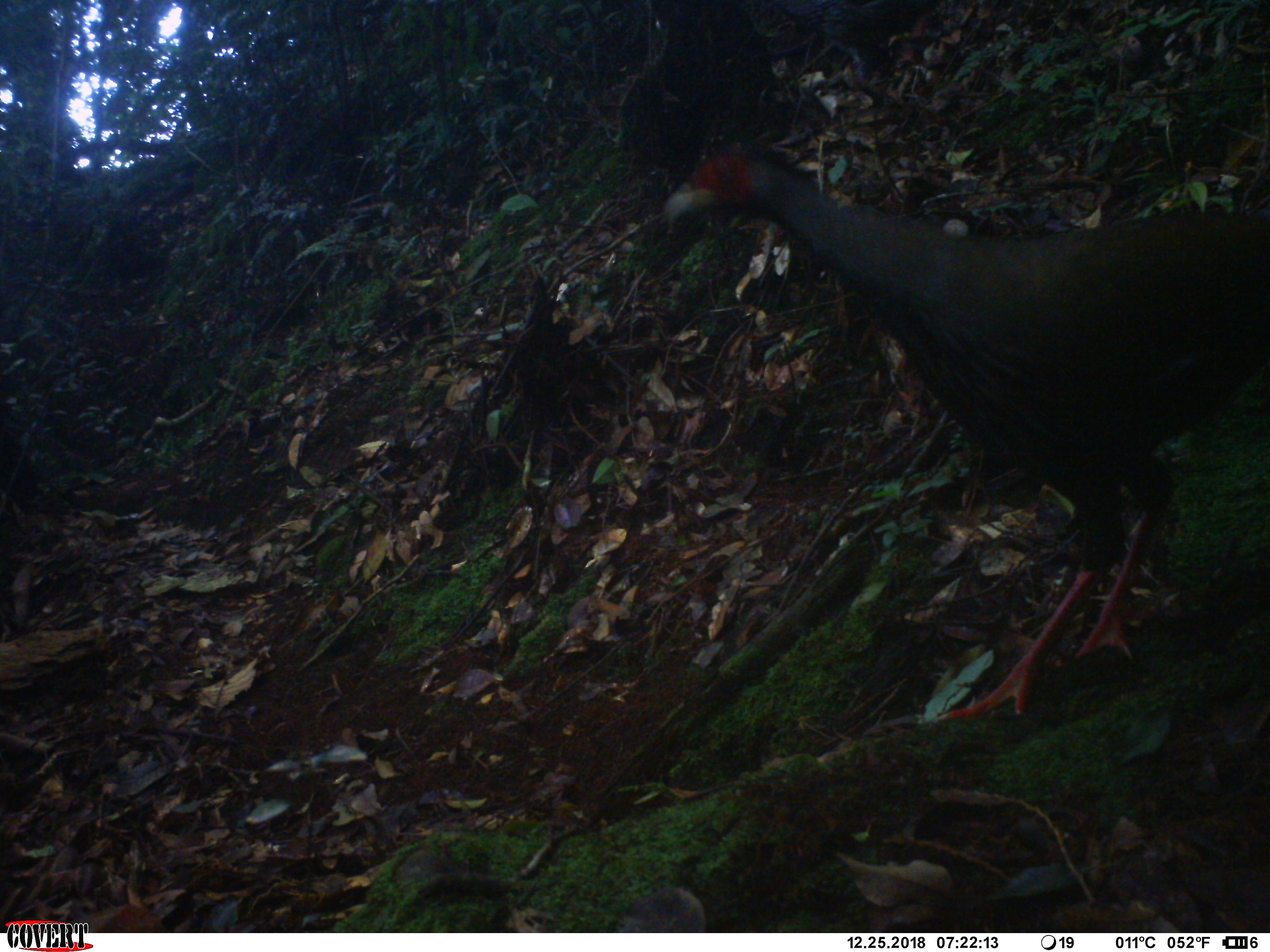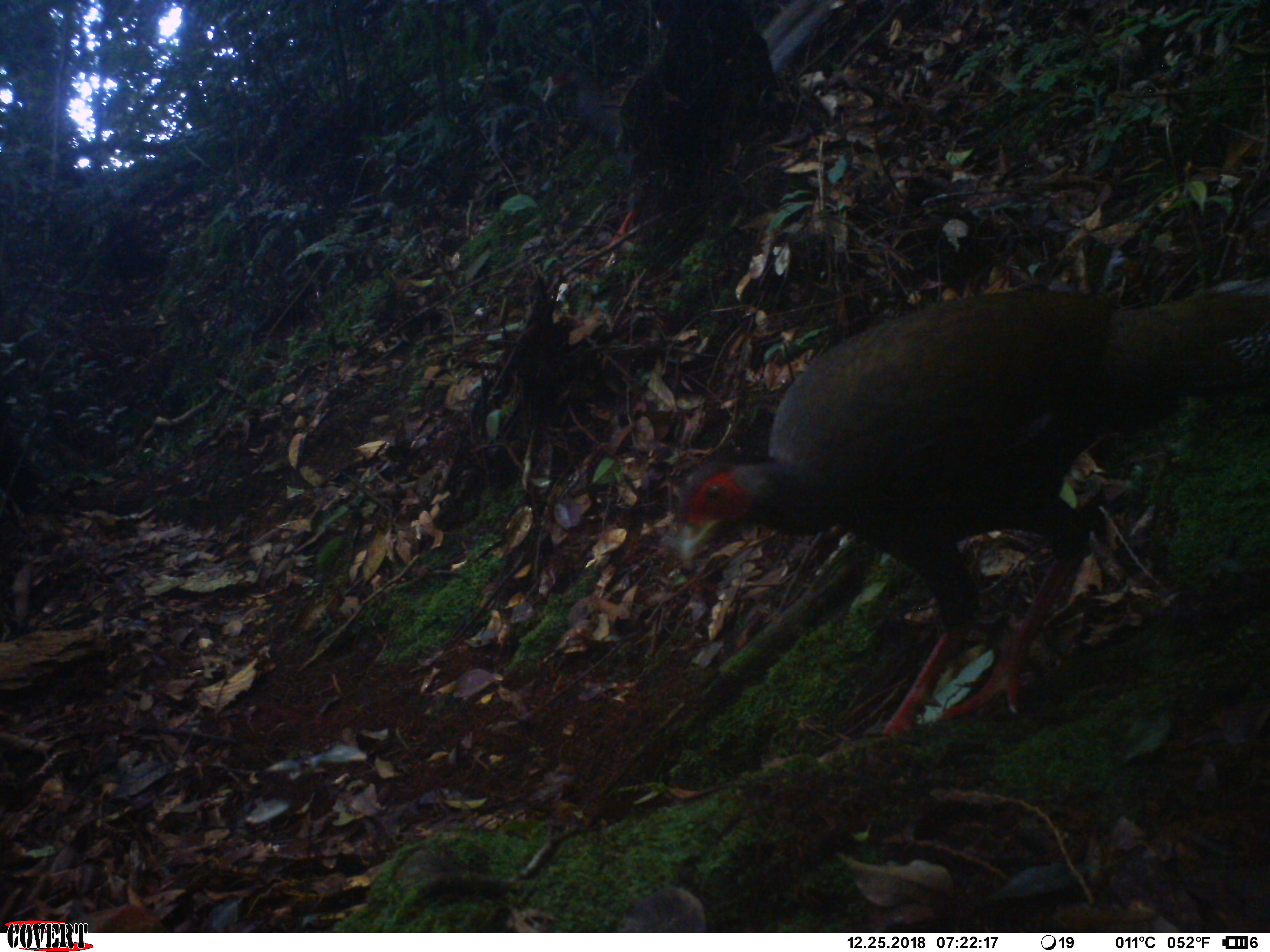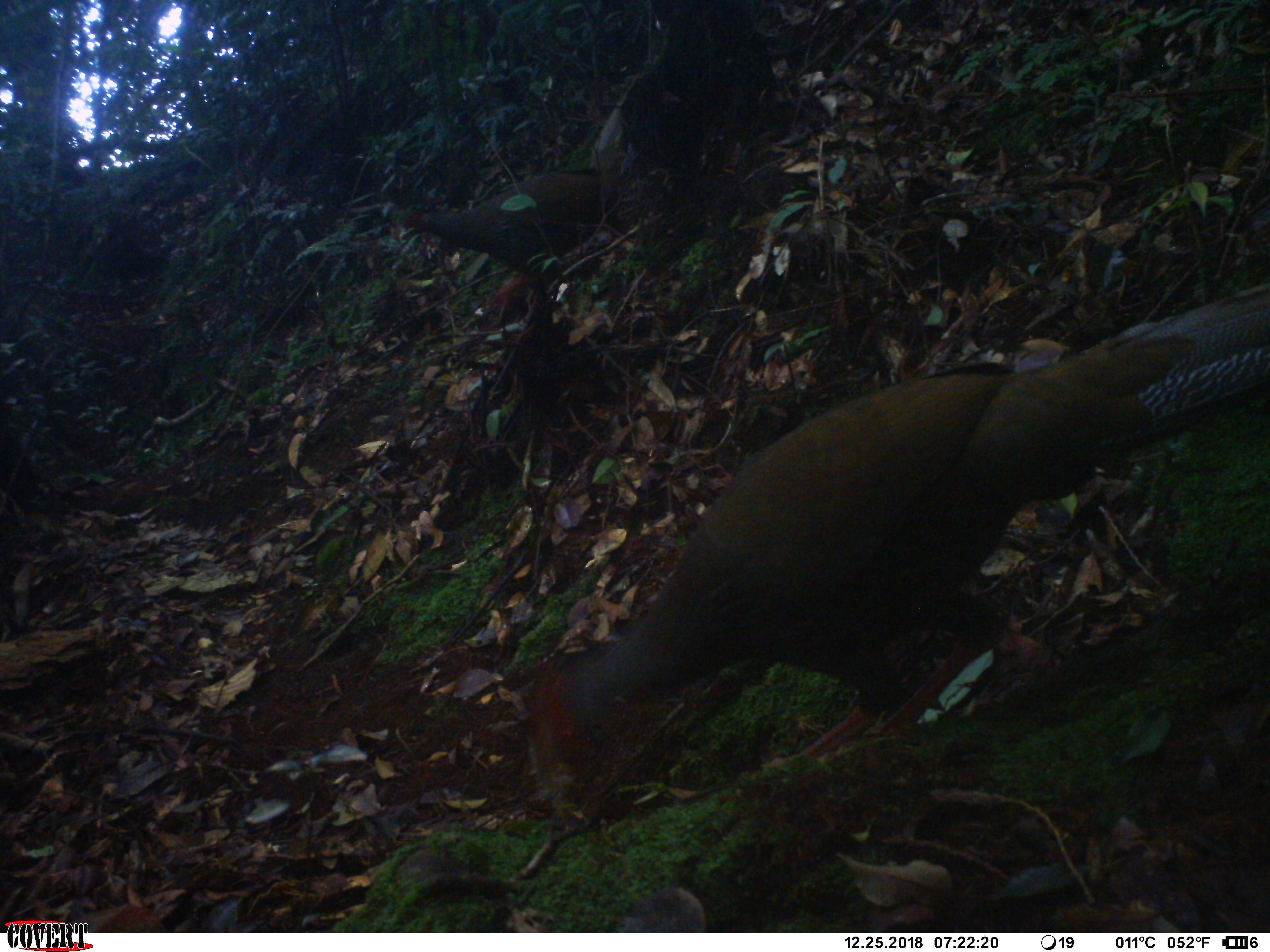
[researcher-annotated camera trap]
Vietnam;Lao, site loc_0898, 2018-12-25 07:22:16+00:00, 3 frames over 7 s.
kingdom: Animalia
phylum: Chordata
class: Aves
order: Galliformes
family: Phasianidae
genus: Lophura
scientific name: Lophura nycthemera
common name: silver pheasant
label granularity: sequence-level